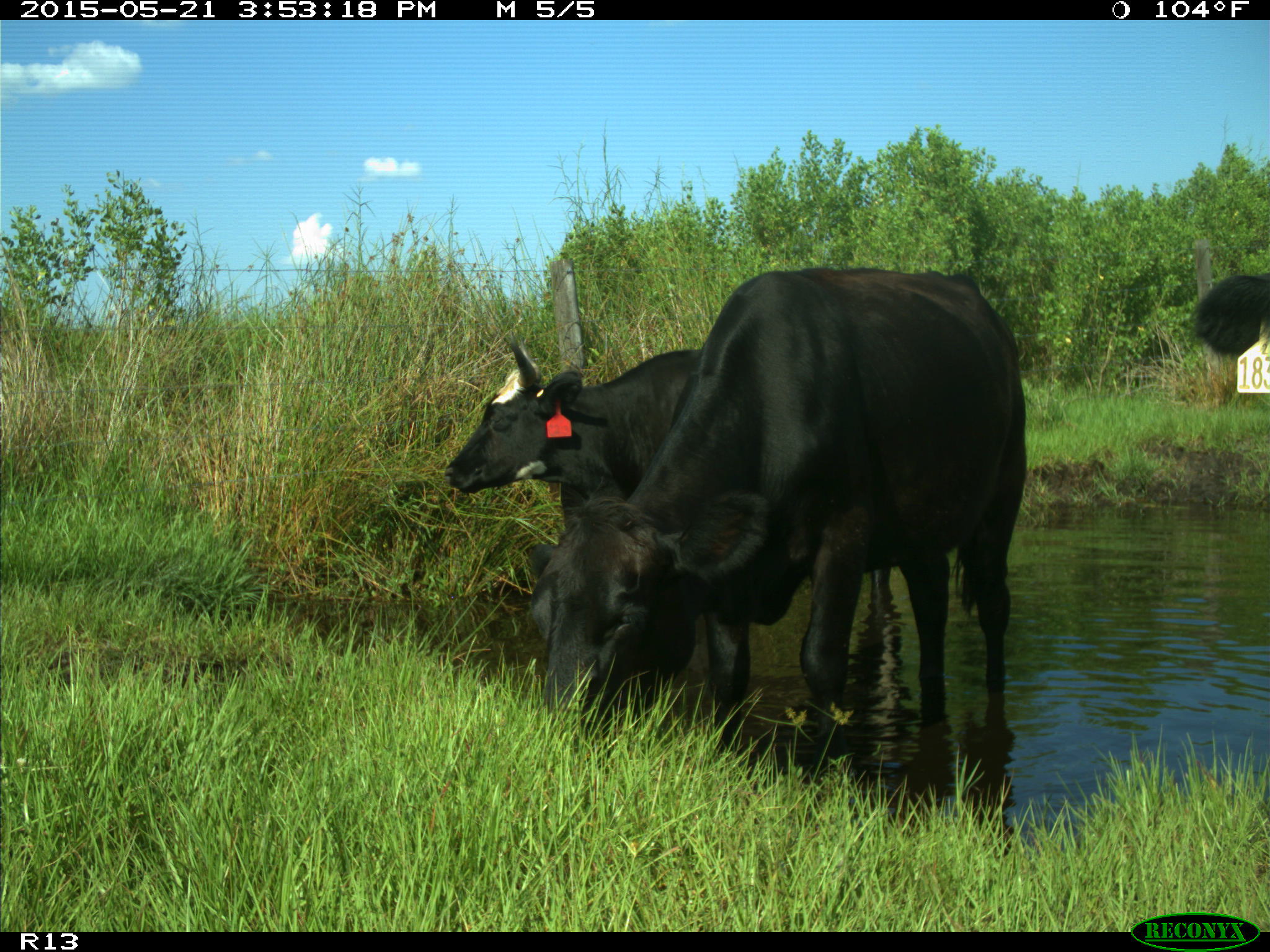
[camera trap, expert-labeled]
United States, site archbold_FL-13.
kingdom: Animalia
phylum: Chordata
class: Mammalia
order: Artiodactyla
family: Bovidae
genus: Bos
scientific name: Bos taurus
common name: domestic cow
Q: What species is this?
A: Bos taurus (domestic cow).